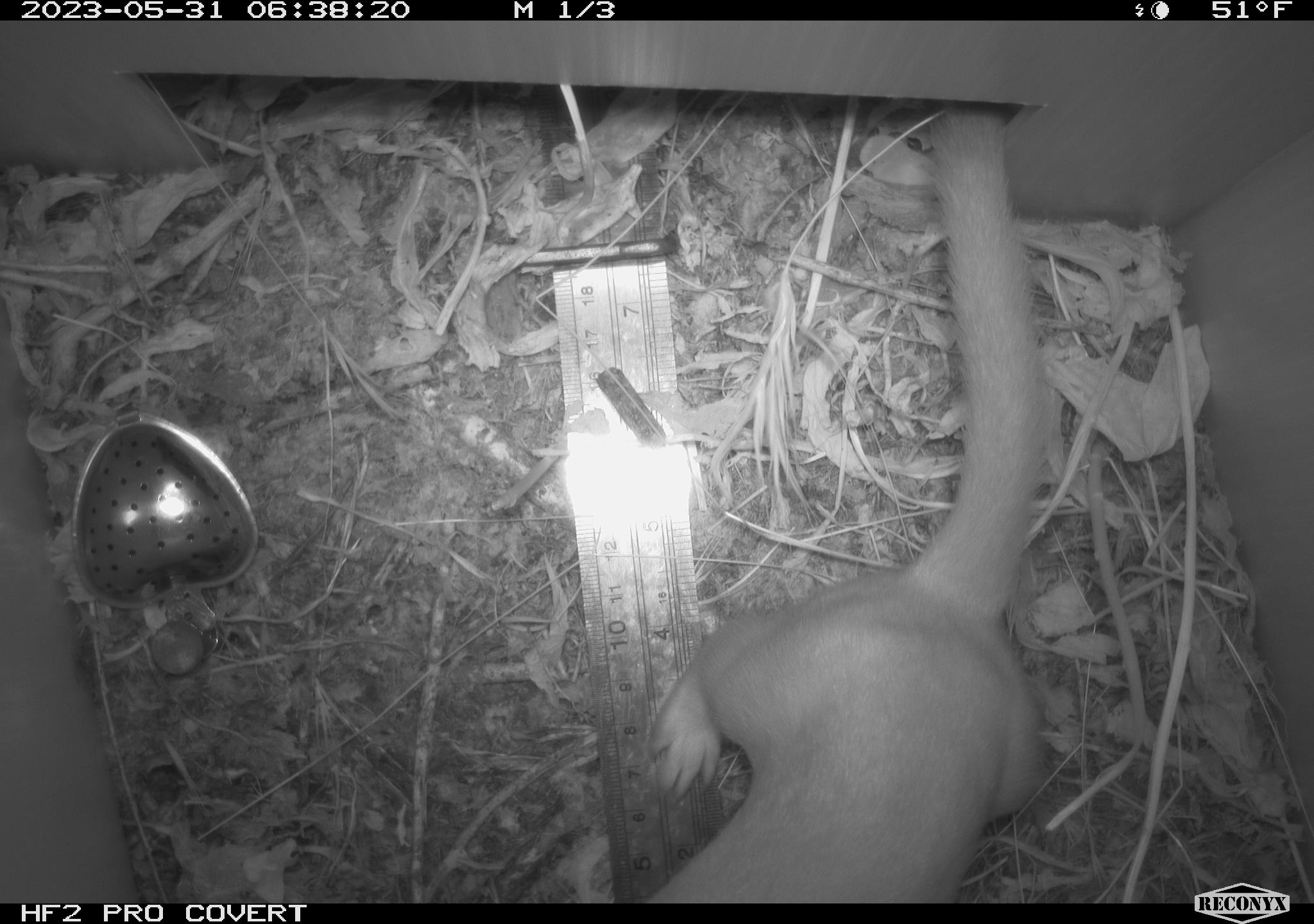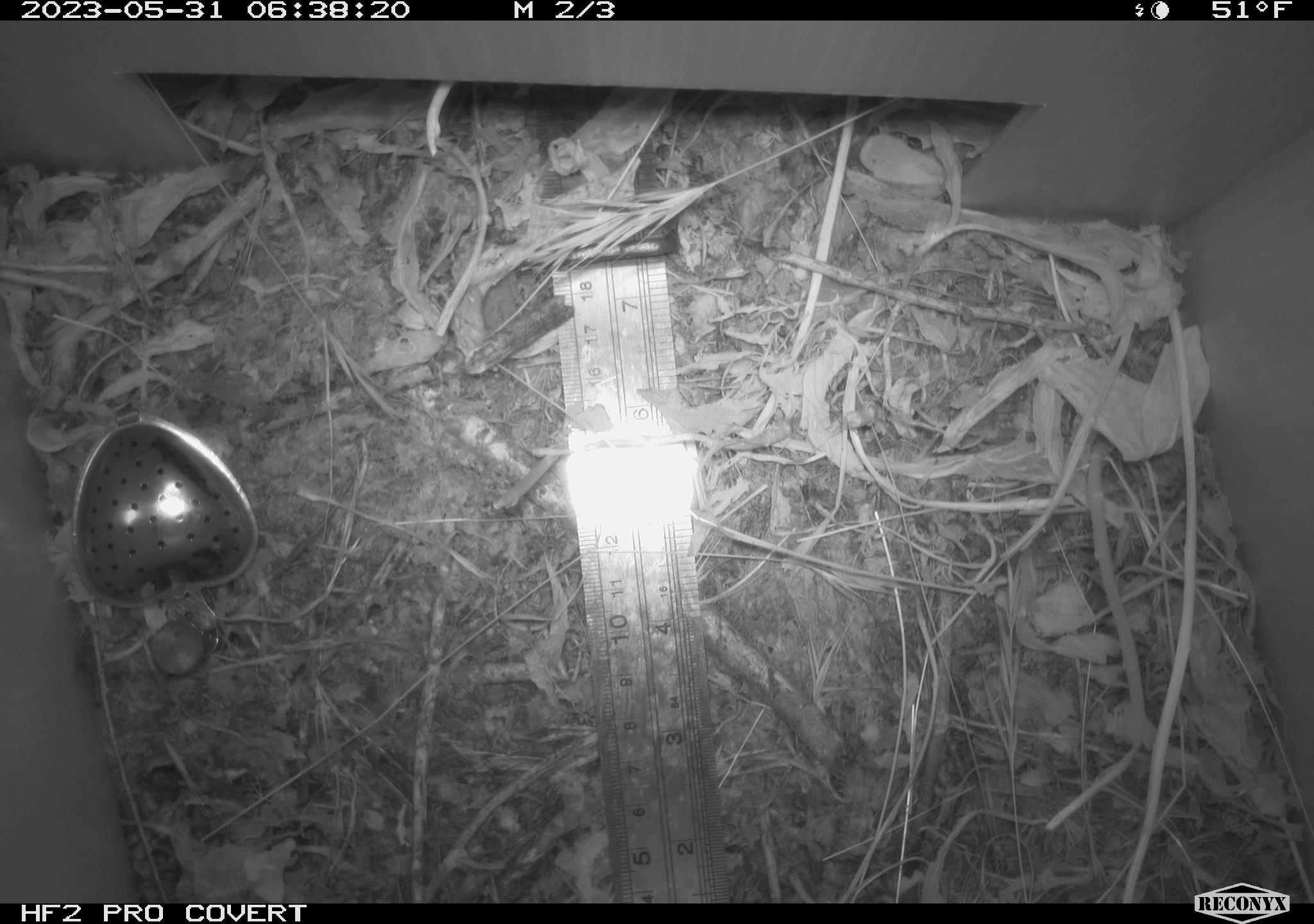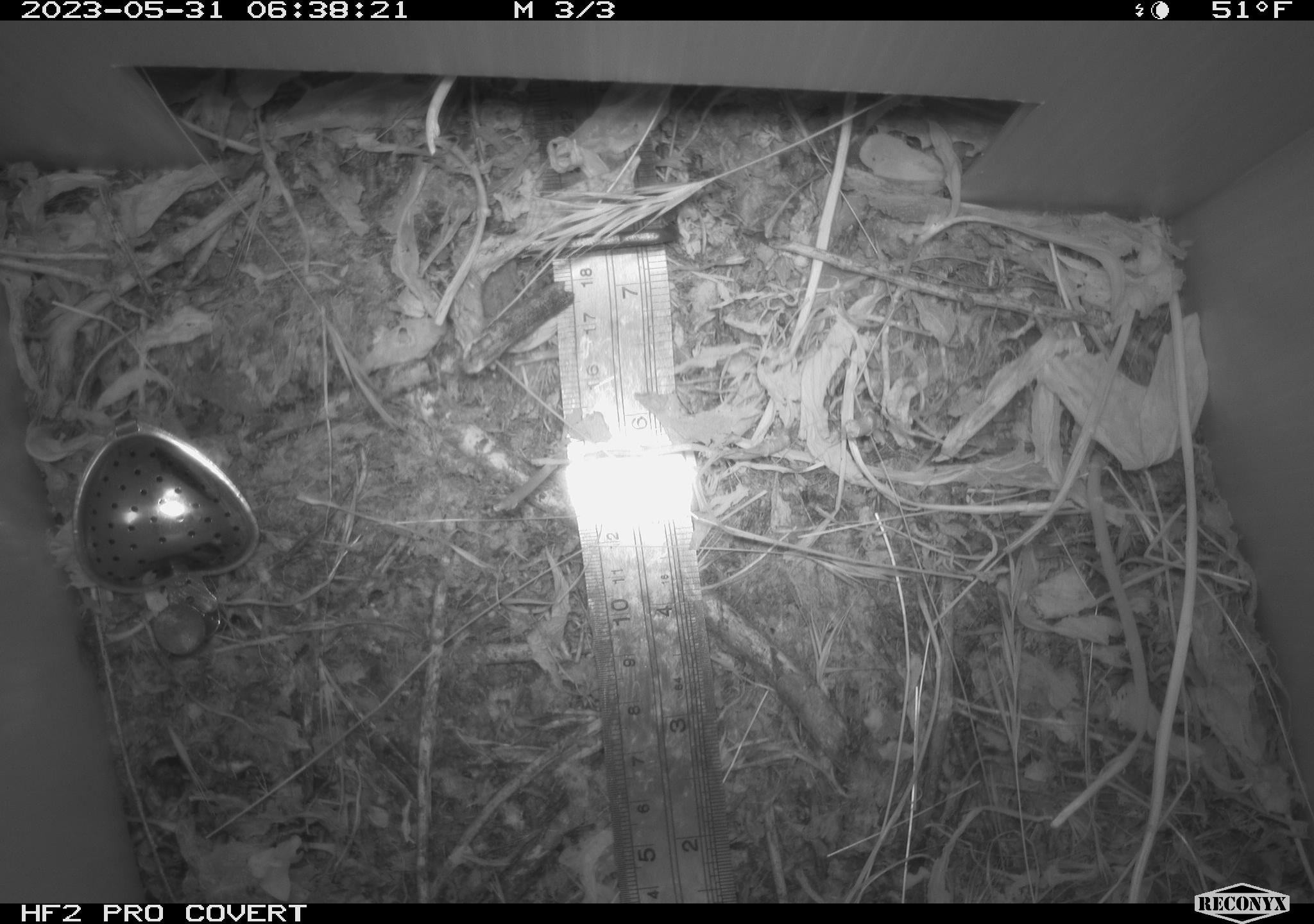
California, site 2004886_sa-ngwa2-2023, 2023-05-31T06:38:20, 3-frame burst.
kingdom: Animalia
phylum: Chordata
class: Mammalia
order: Carnivora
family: Mustelidae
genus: Neogale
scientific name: Neogale frenata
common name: long-tailed weasel